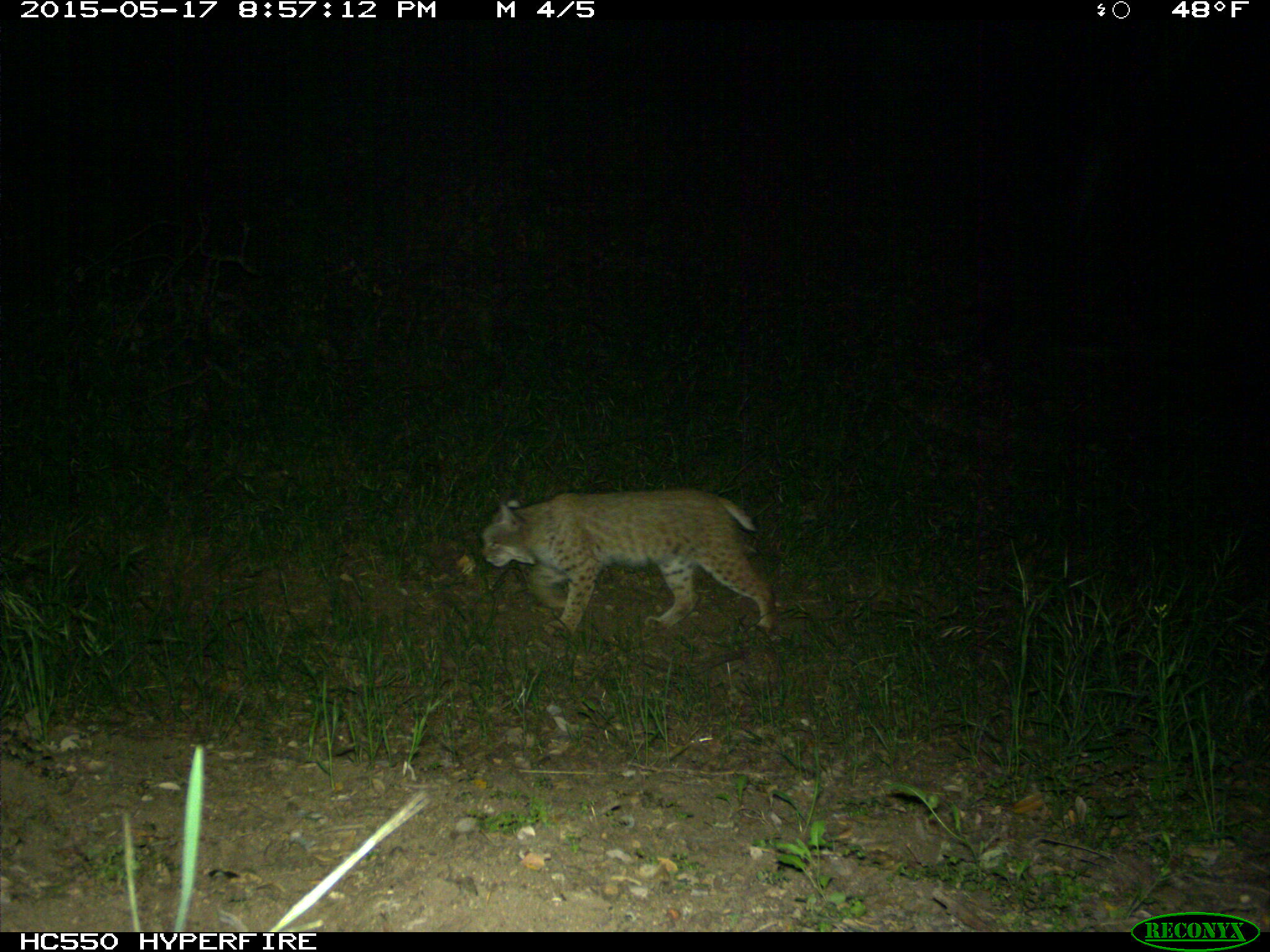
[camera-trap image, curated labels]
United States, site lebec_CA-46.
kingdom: Animalia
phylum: Chordata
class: Mammalia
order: Carnivora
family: Felidae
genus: Lynx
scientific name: Lynx rufus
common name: bobcat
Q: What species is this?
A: Lynx rufus (bobcat).